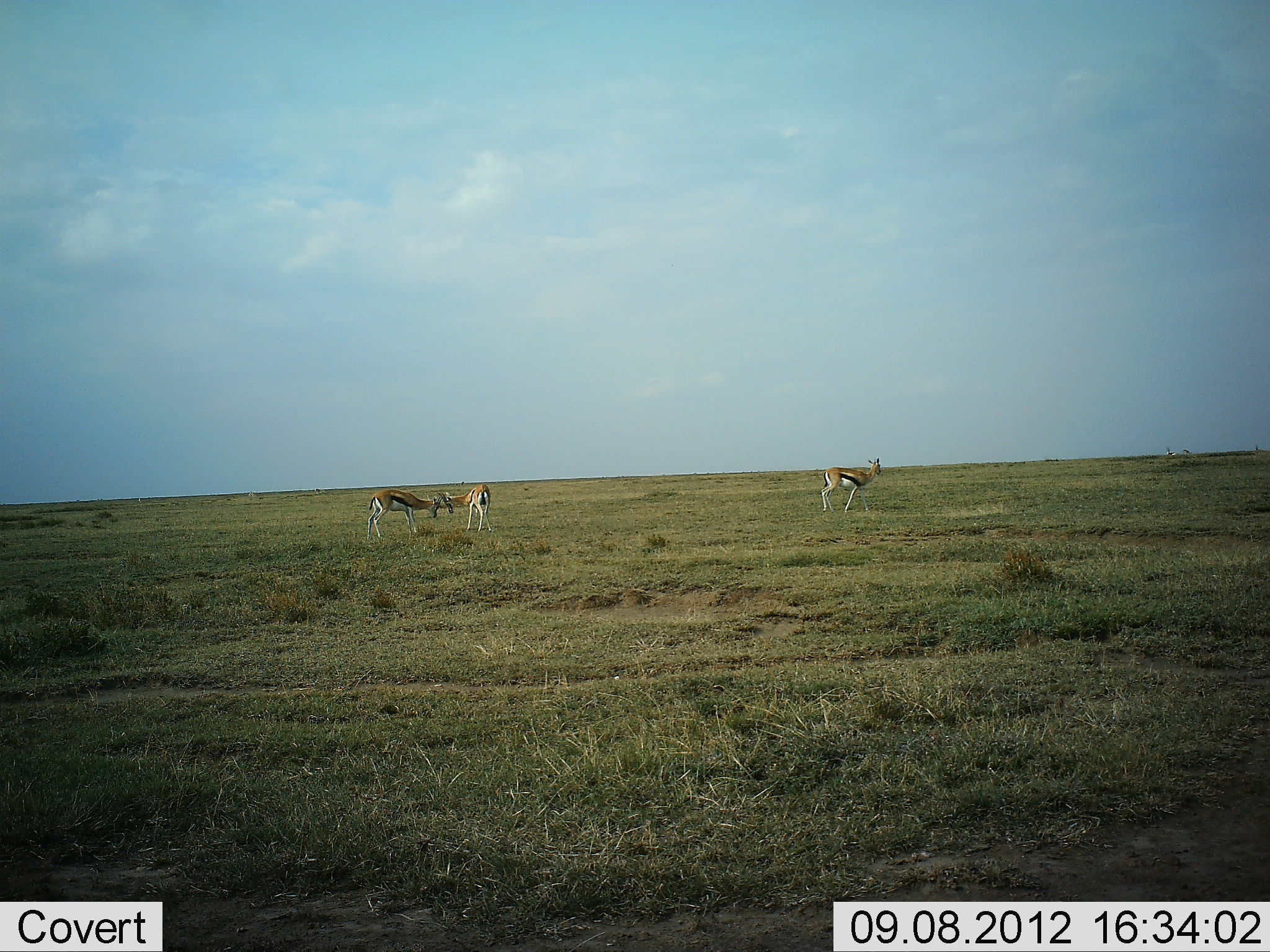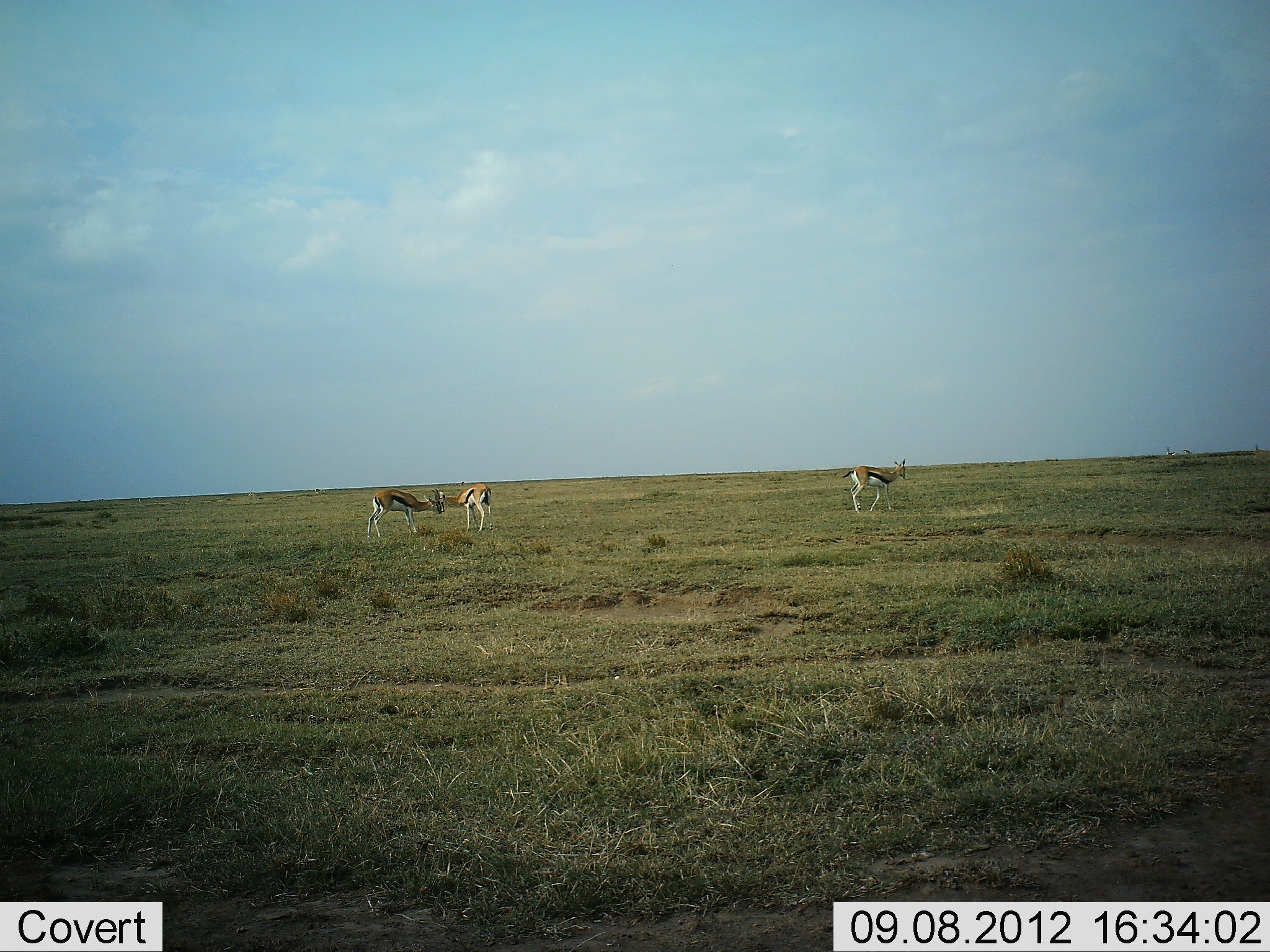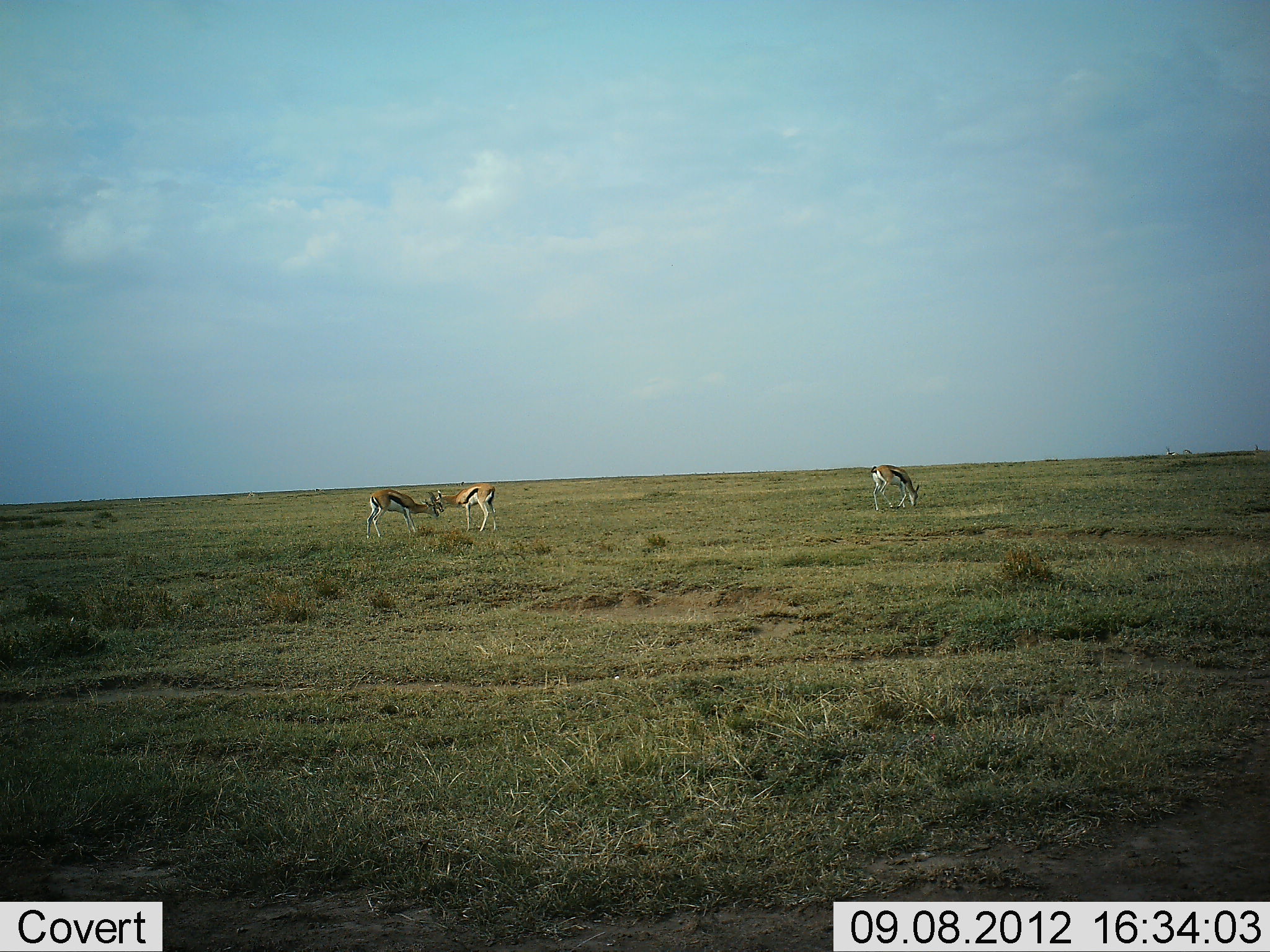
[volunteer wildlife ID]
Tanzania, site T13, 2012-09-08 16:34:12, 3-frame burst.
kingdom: Animalia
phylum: Chordata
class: Mammalia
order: Artiodactyla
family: Bovidae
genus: Eudorcas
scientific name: Eudorcas thomsonii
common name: thomson's gazelle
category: gazellethomsons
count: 3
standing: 60%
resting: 0%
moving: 60%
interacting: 30%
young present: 0%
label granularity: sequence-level